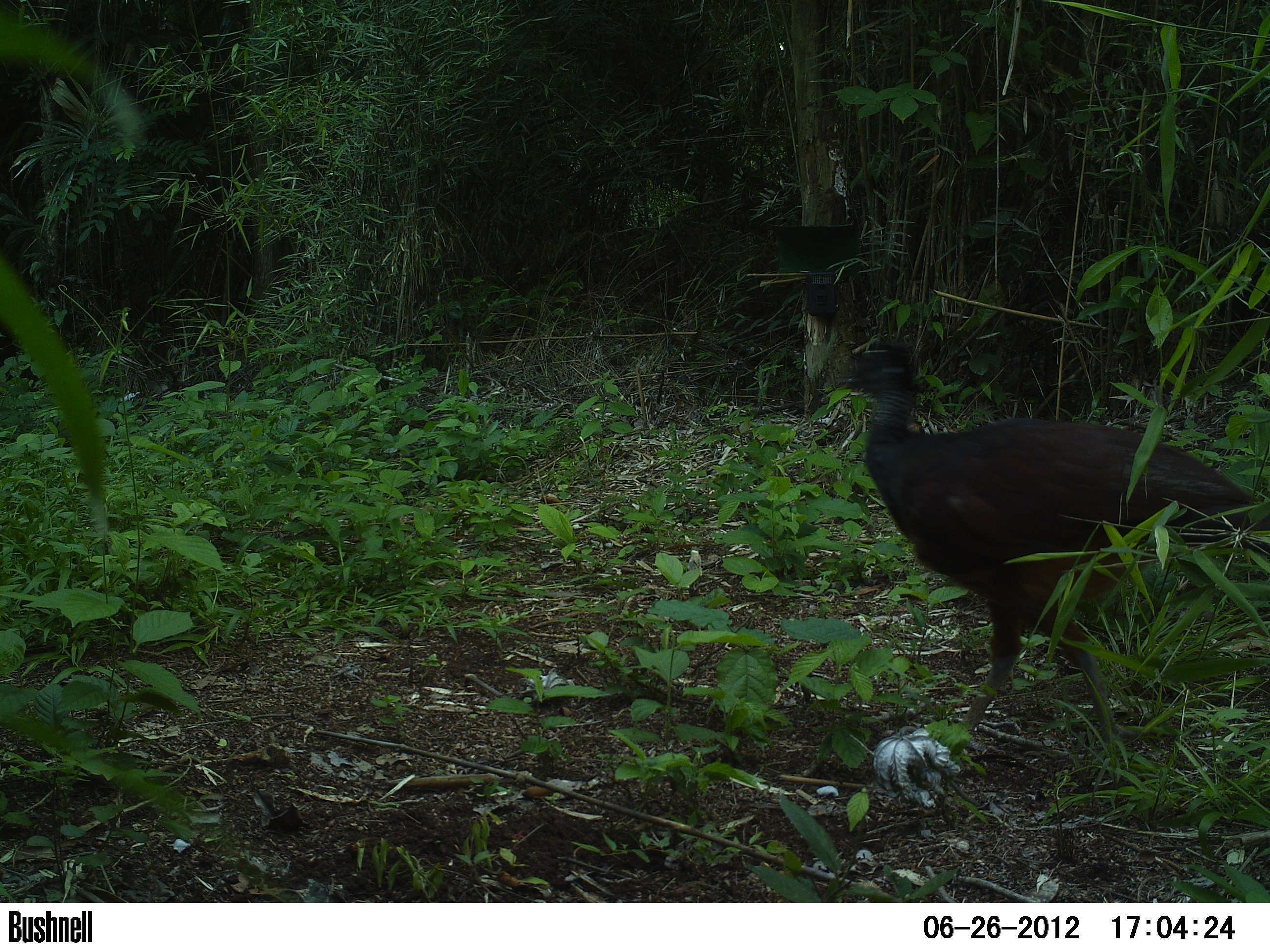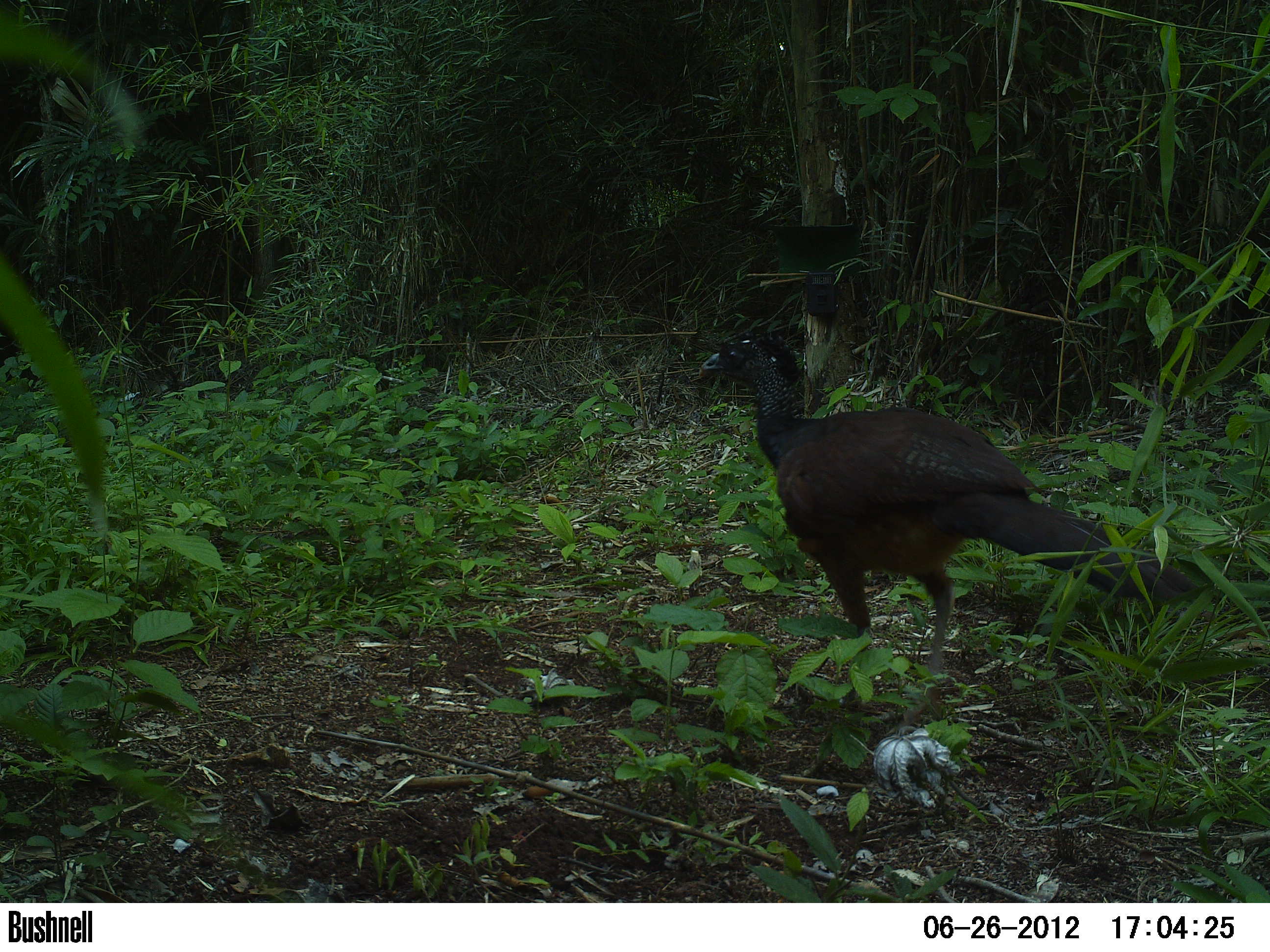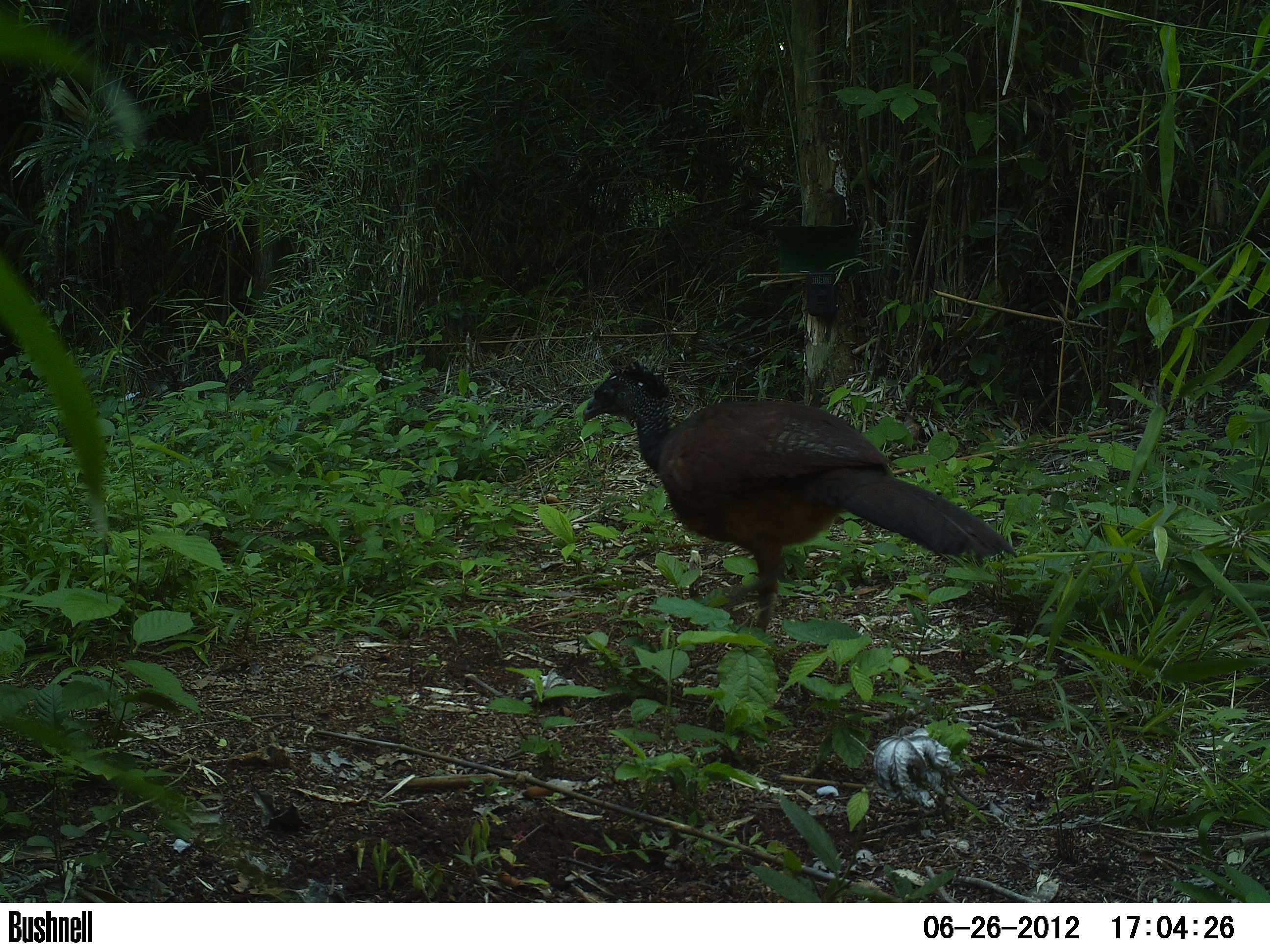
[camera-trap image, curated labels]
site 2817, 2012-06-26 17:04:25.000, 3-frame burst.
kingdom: Animalia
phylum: Chordata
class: Aves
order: Galliformes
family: Cracidae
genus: Crax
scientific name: Crax rubra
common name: great curassow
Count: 1.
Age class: adult.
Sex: female.